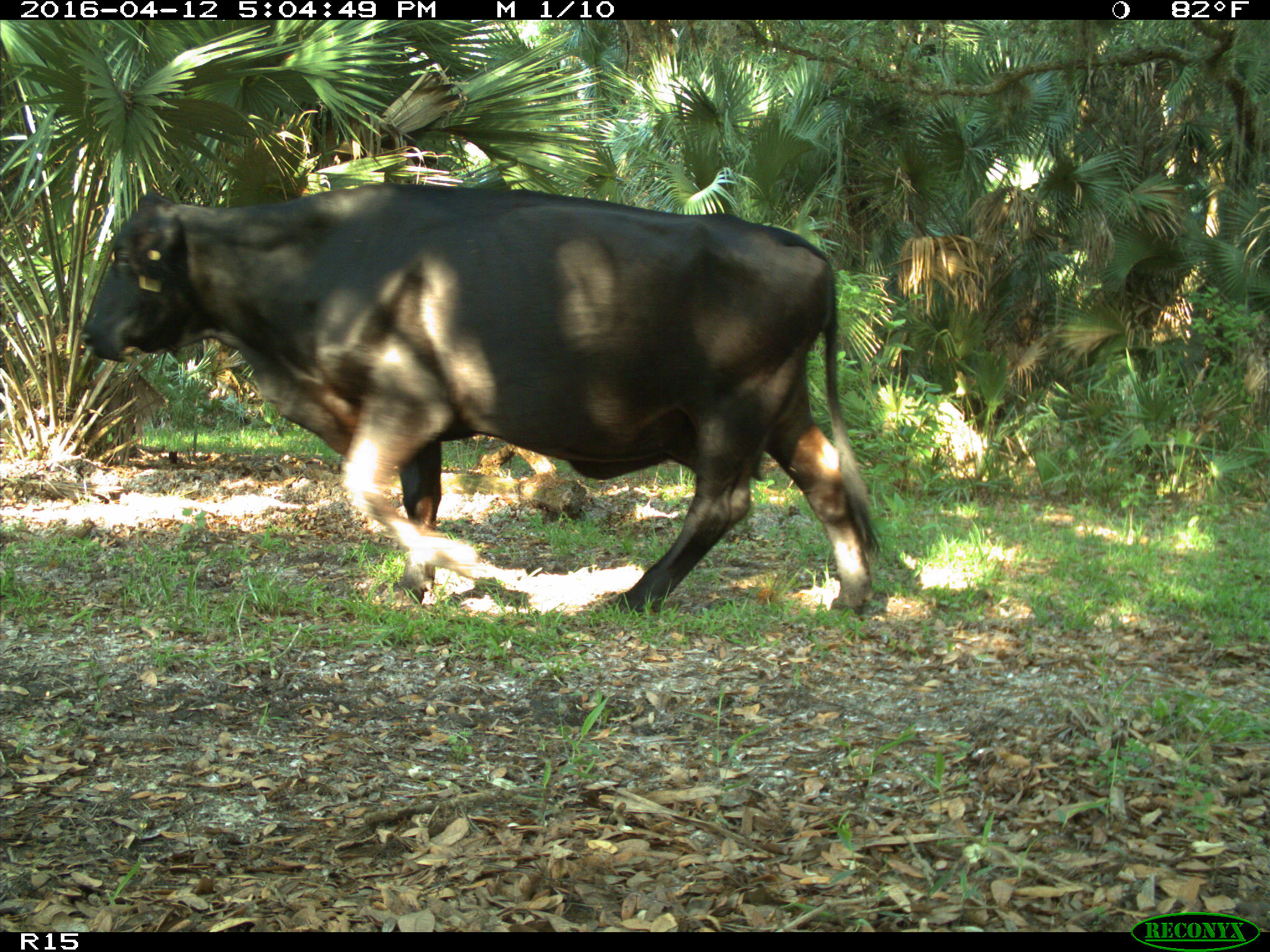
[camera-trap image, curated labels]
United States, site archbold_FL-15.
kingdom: Animalia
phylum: Chordata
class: Mammalia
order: Artiodactyla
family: Bovidae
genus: Bos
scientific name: Bos taurus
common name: domestic cow